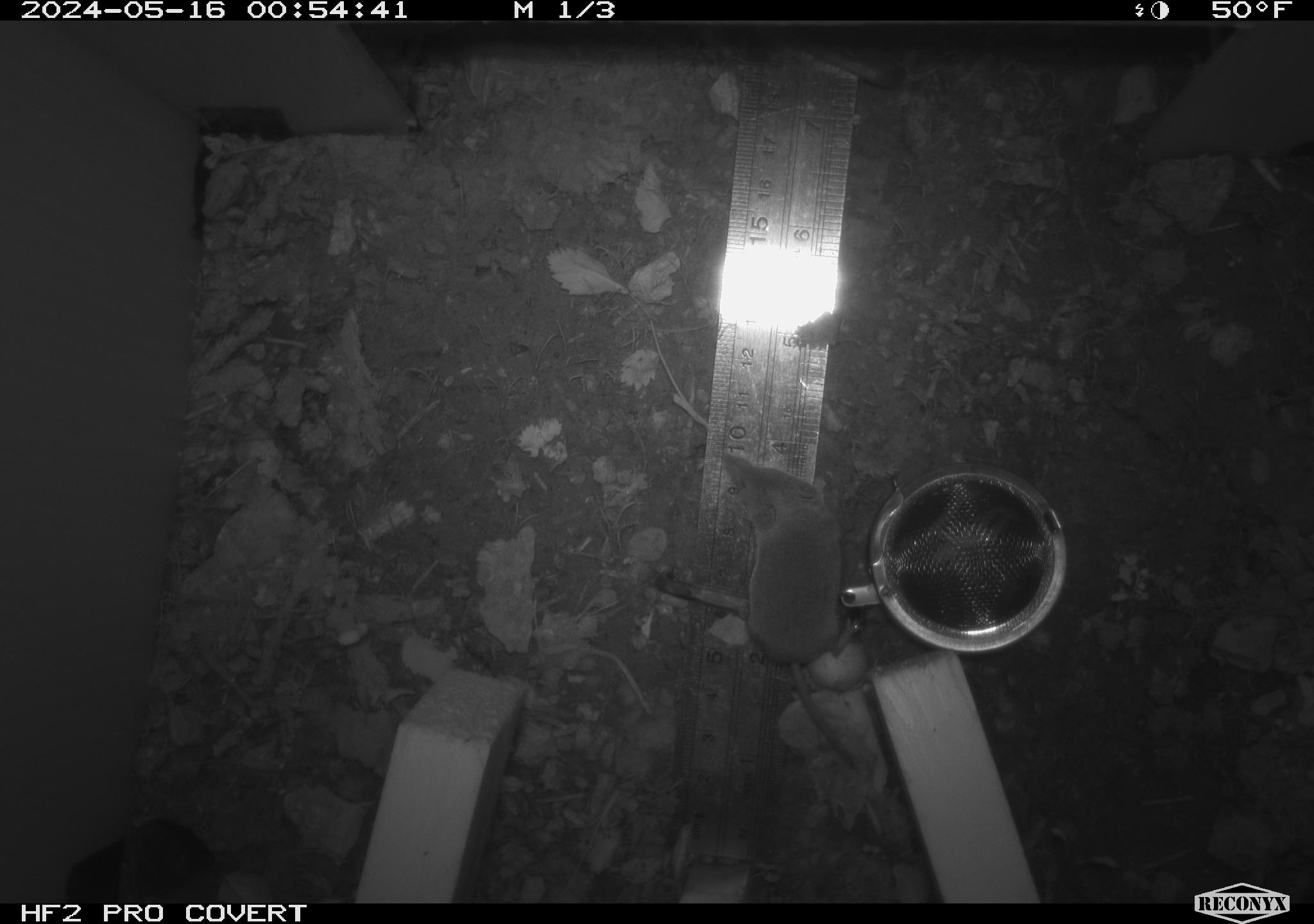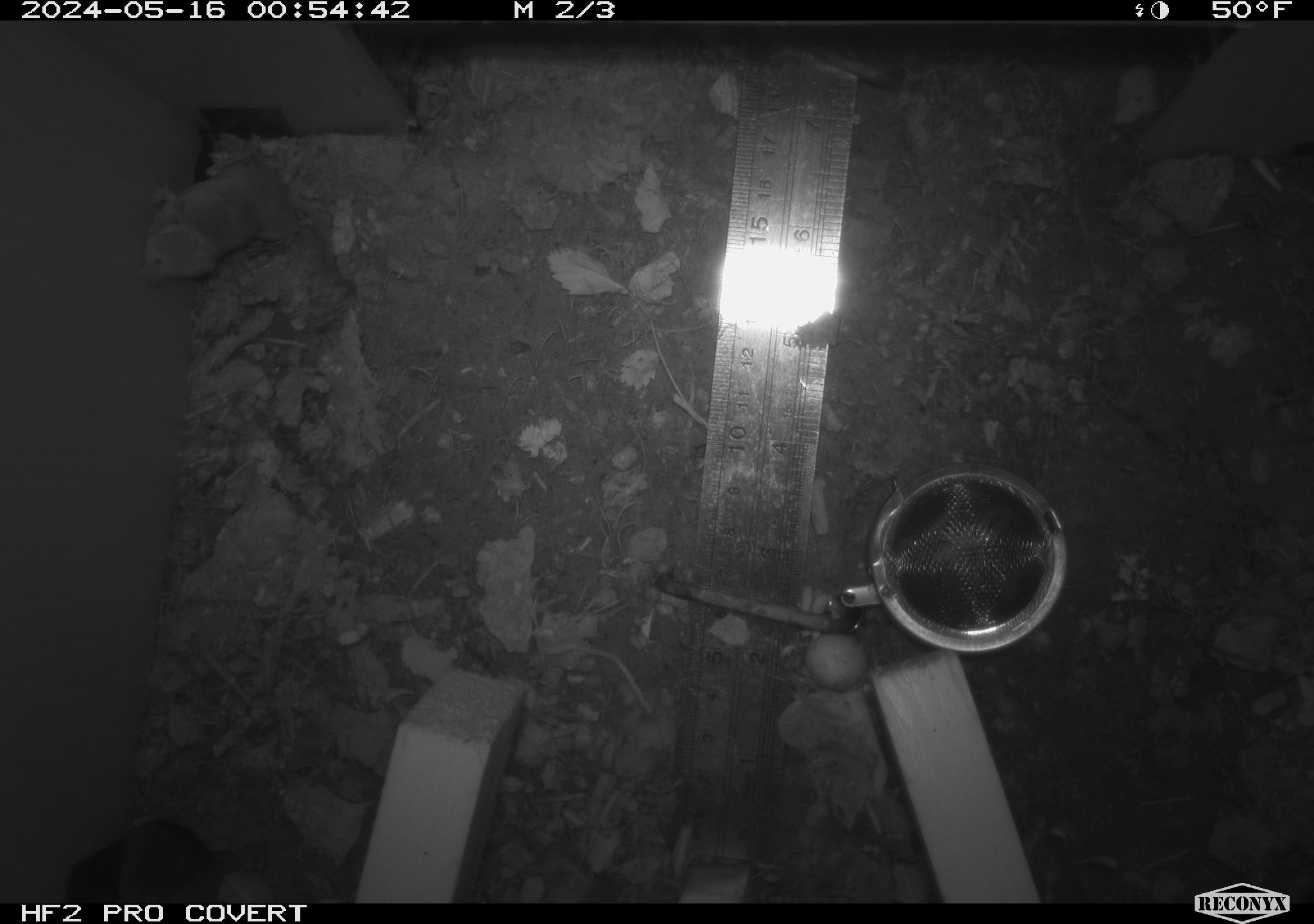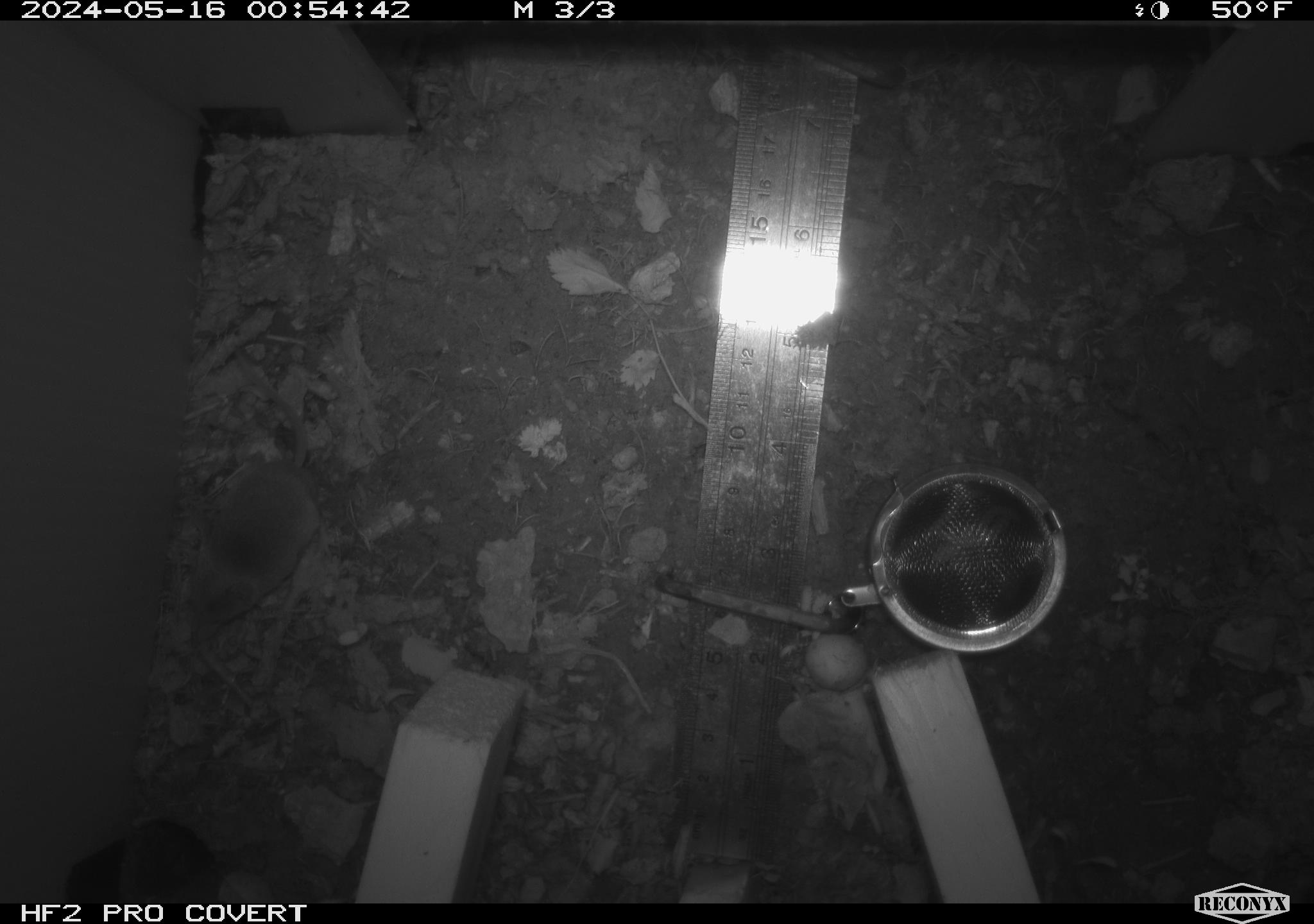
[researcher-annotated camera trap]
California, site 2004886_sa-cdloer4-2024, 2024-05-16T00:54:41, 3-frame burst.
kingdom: Animalia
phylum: Chordata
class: Mammalia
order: Rodentia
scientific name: Rodentia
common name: rodent